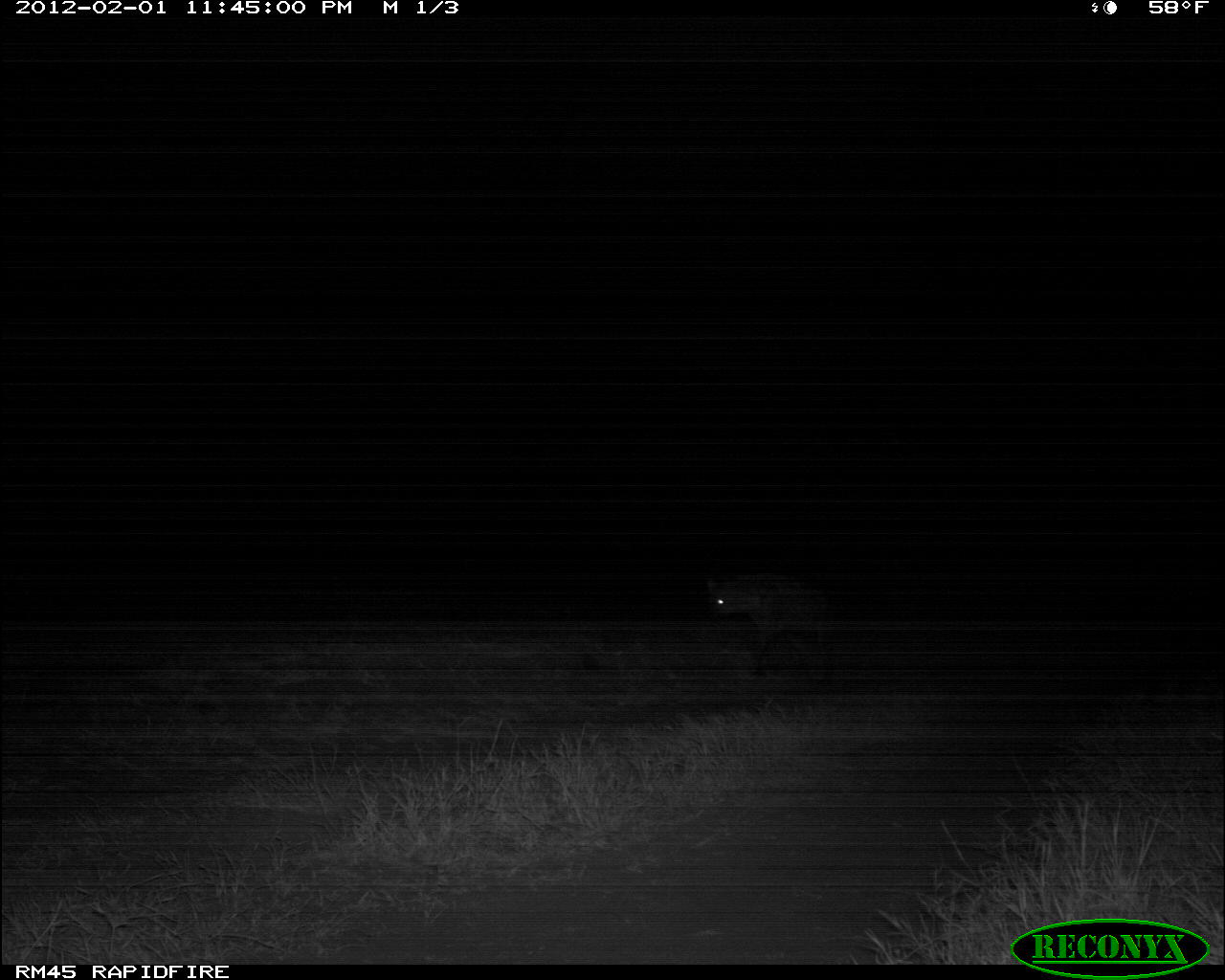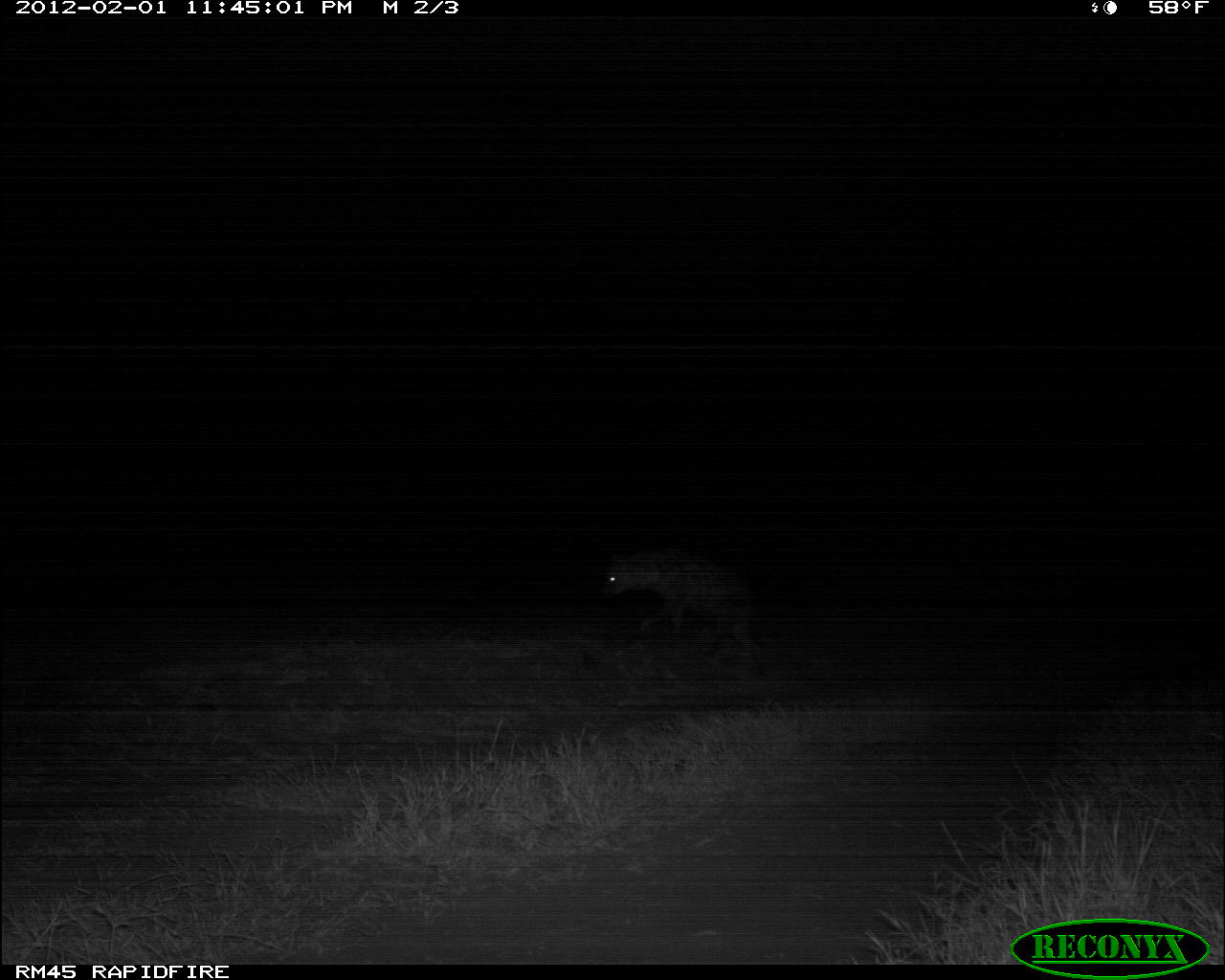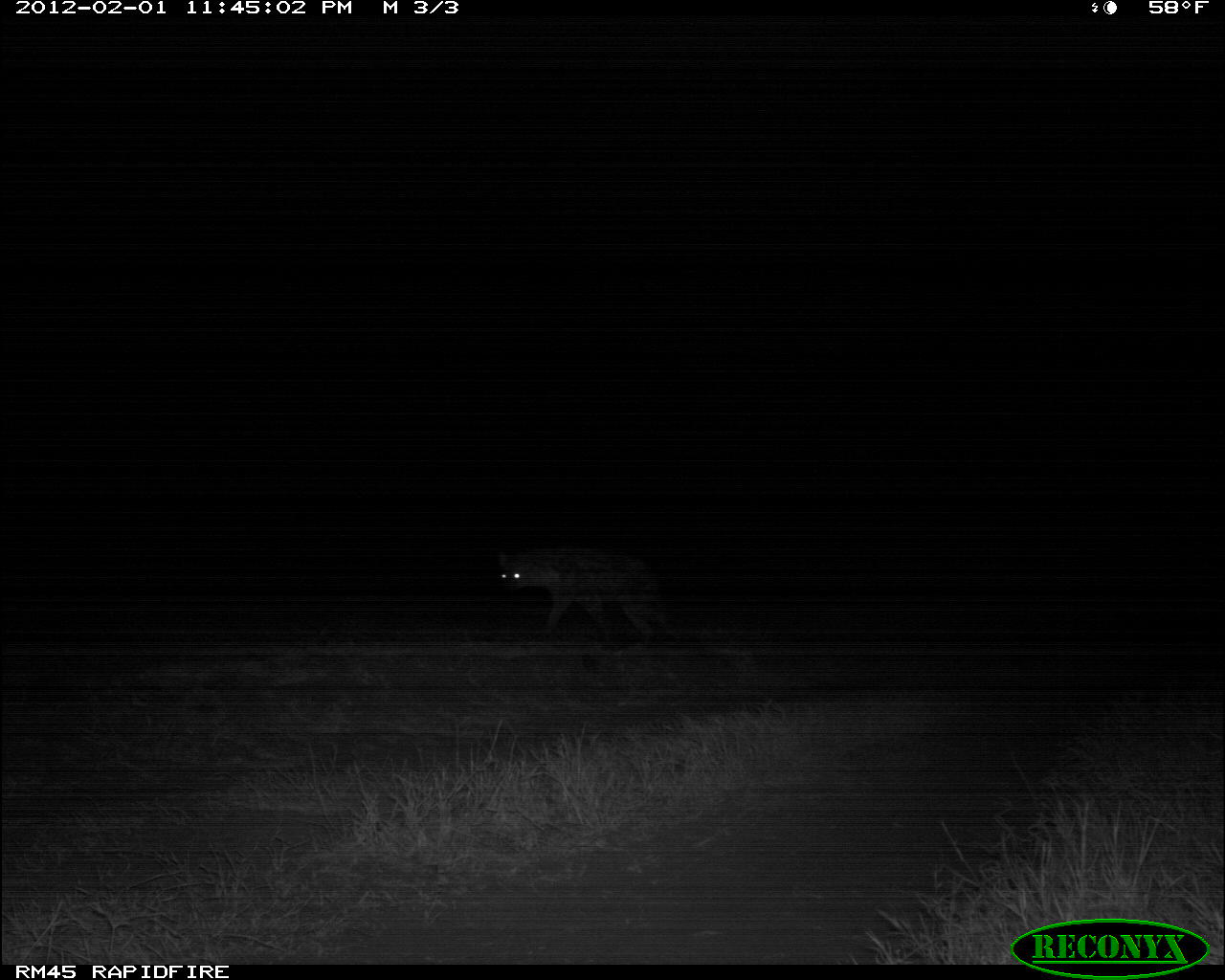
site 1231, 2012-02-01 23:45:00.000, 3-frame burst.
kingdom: Animalia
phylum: Chordata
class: Mammalia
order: Carnivora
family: Hyaenidae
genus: Crocuta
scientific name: Crocuta crocuta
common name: spotted hyena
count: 1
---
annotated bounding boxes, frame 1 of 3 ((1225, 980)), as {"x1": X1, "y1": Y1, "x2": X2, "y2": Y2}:
crocuta crocuta: {"x1": 702, "y1": 571, "x2": 833, "y2": 676}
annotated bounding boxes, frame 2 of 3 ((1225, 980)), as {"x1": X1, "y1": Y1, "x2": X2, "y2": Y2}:
crocuta crocuta: {"x1": 589, "y1": 549, "x2": 772, "y2": 678}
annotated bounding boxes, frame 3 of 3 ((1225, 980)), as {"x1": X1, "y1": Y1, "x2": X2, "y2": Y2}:
crocuta crocuta: {"x1": 494, "y1": 539, "x2": 675, "y2": 649}